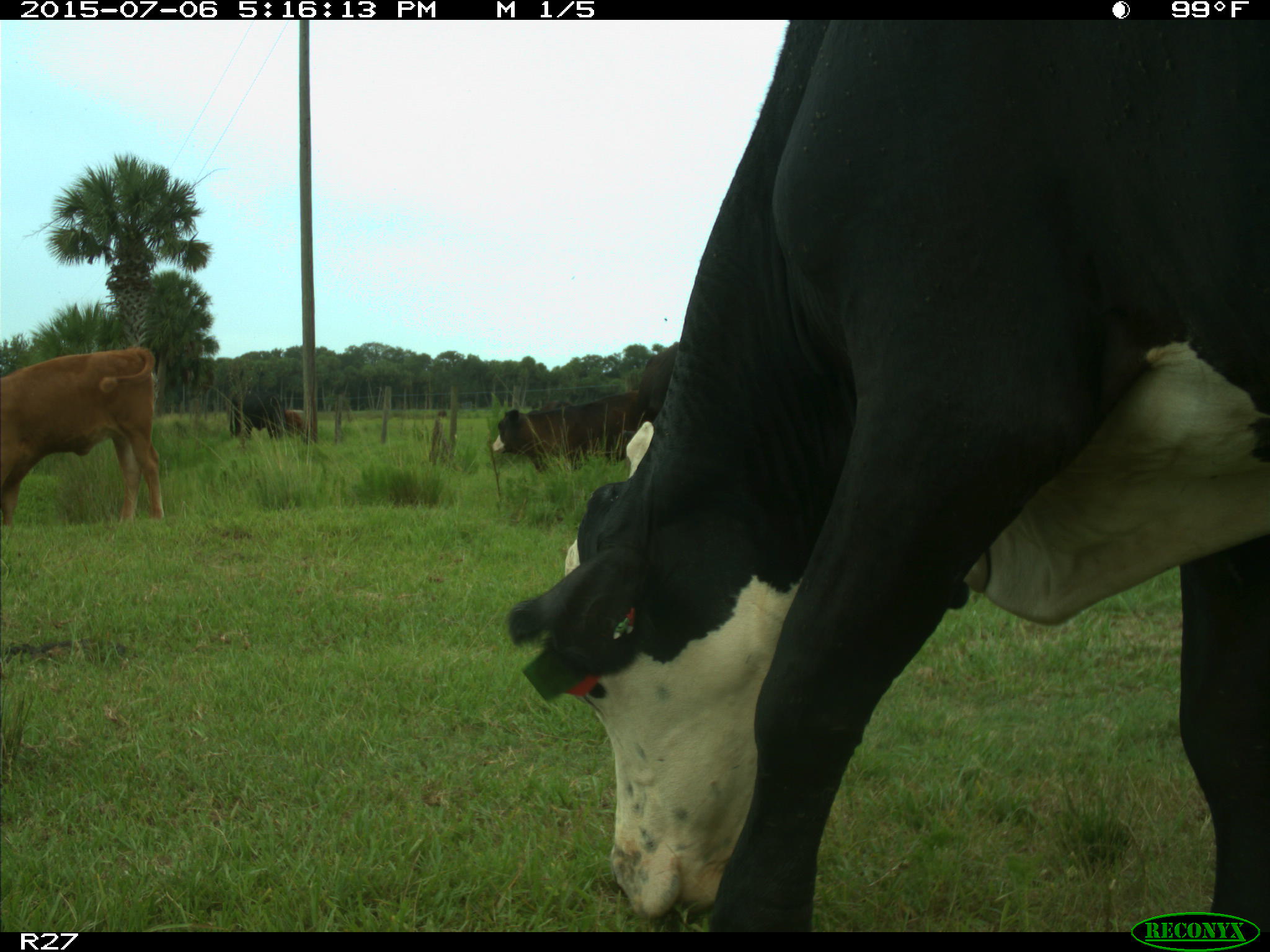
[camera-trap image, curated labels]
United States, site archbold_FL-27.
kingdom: Animalia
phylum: Chordata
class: Mammalia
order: Artiodactyla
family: Bovidae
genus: Bos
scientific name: Bos taurus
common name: domestic cow